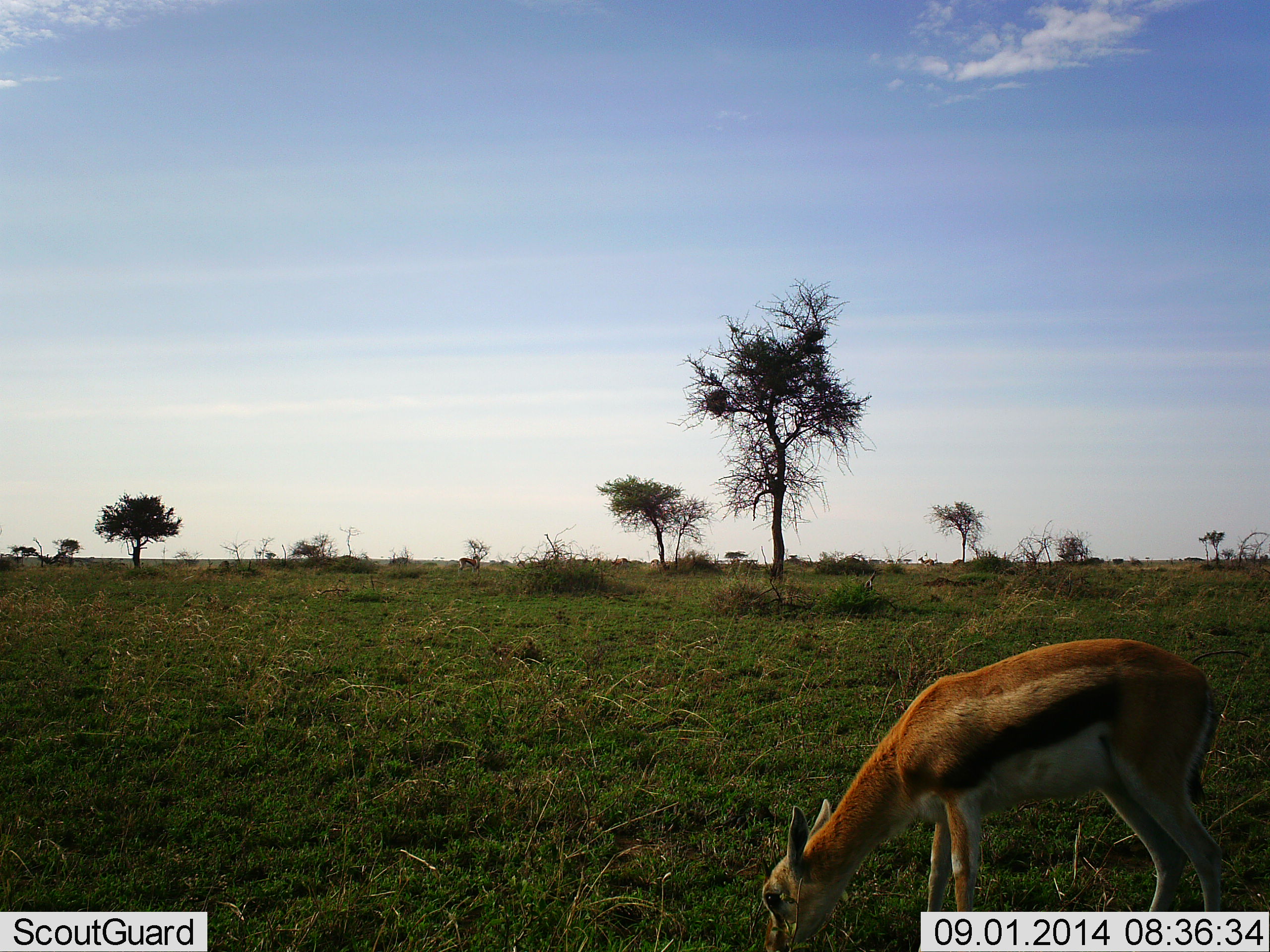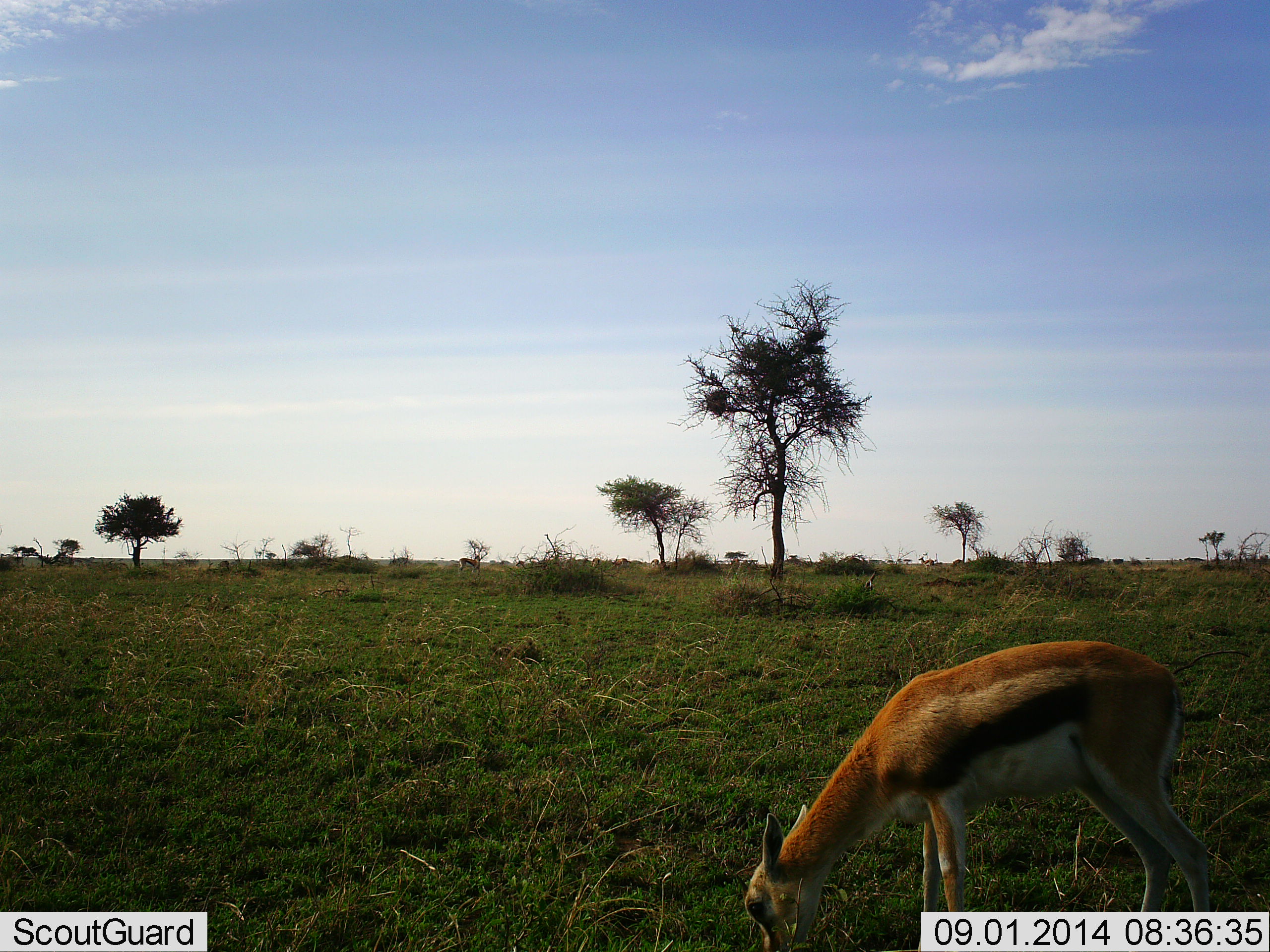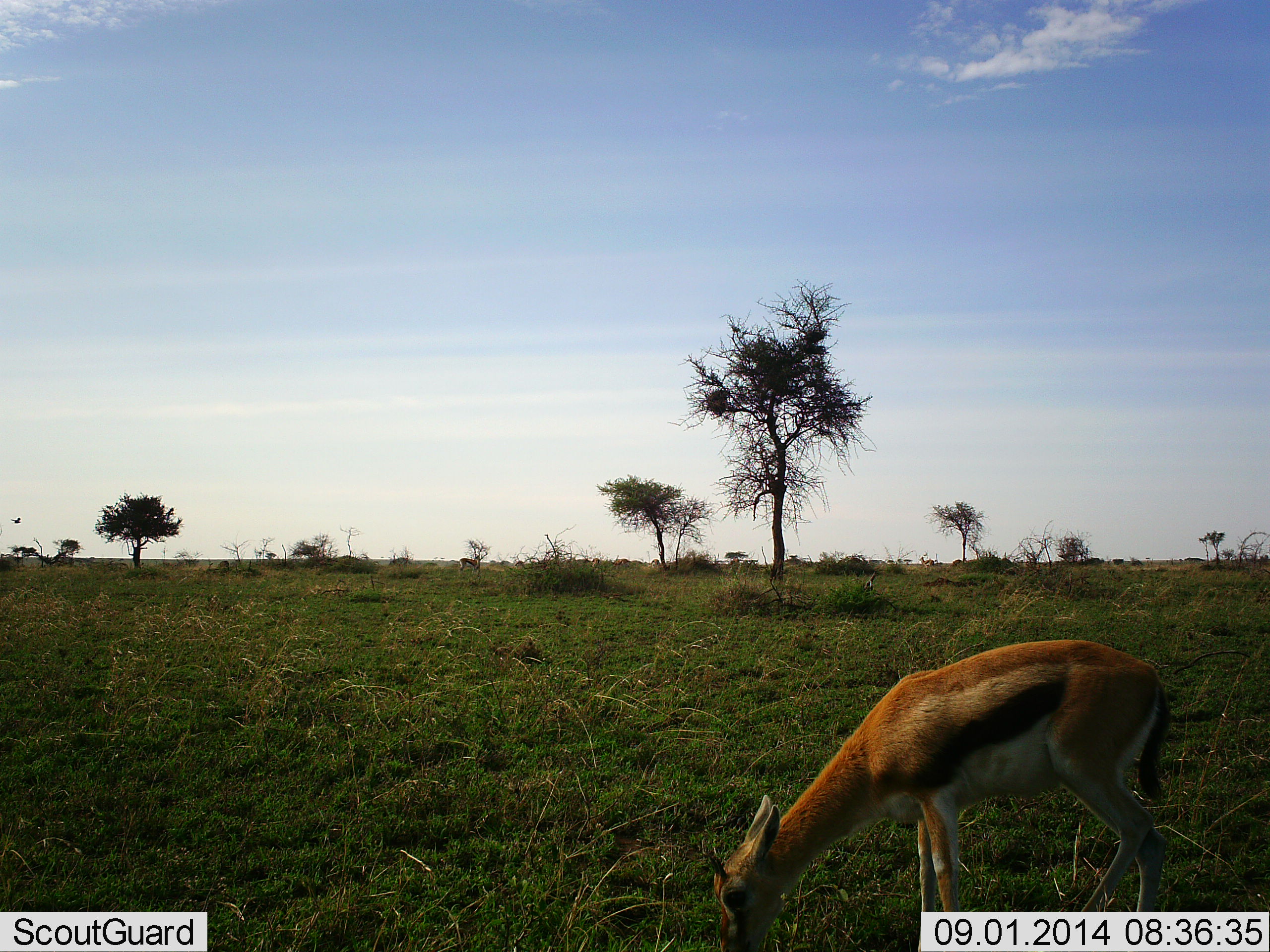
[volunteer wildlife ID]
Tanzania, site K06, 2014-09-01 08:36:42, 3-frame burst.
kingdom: Animalia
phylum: Chordata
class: Mammalia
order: Artiodactyla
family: Bovidae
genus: Eudorcas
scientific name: Eudorcas thomsonii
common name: thomson's gazelle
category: gazellethomsons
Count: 2.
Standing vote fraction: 20%.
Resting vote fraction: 0%.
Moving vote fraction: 0%.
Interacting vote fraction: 0%.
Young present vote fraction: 0%.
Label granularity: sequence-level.